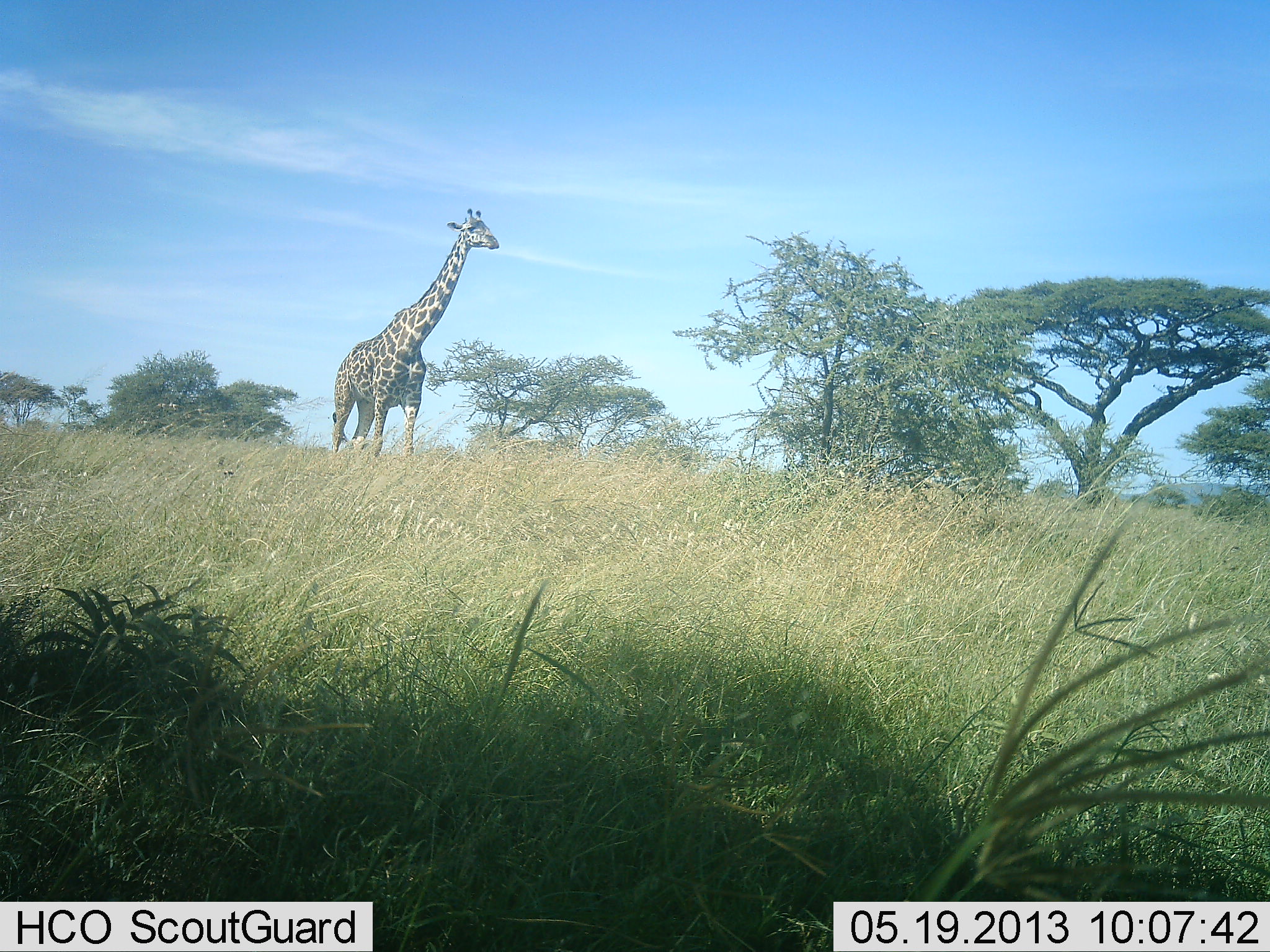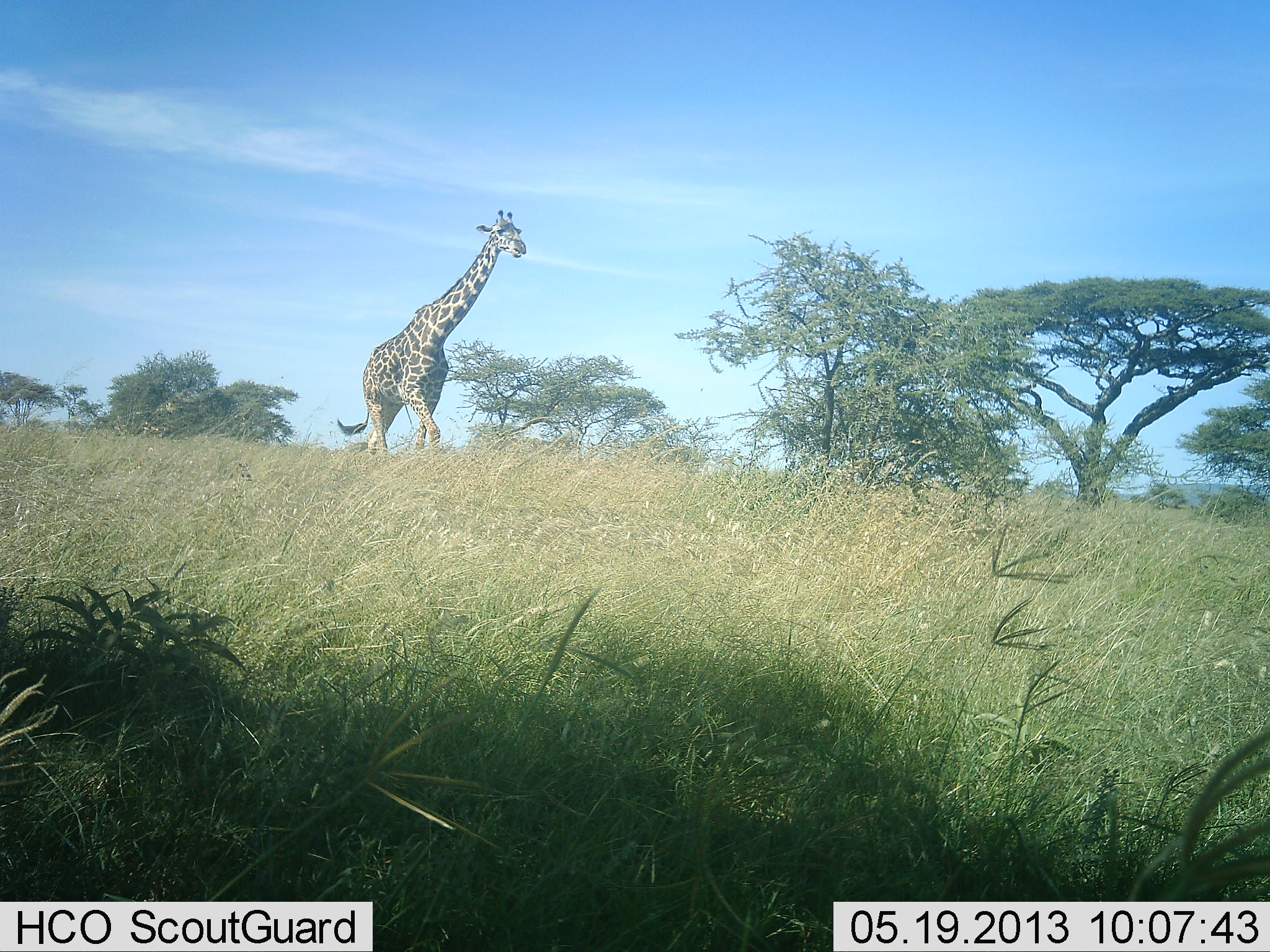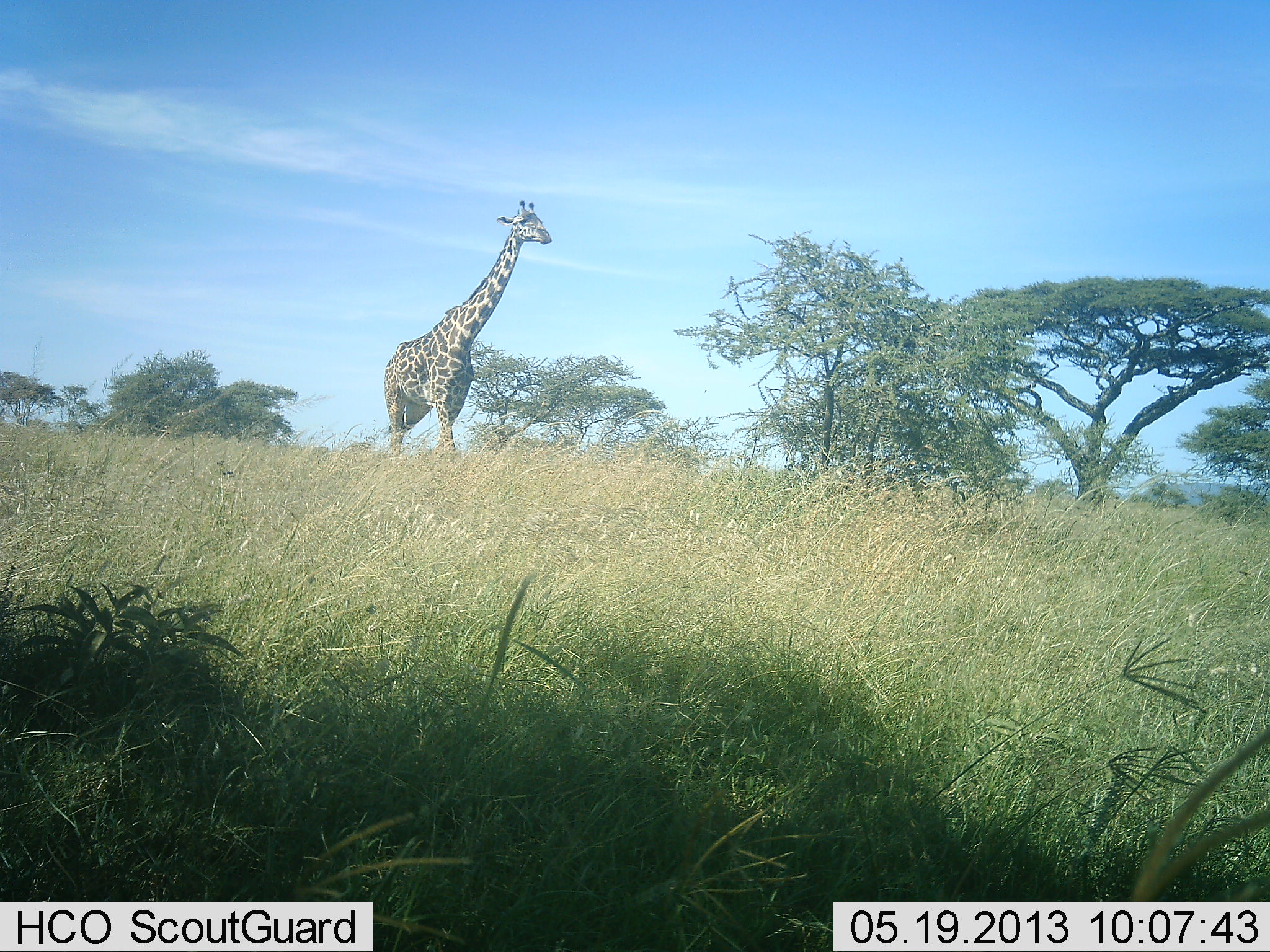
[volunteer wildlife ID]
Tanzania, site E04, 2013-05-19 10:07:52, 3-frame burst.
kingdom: Animalia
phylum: Chordata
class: Mammalia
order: Artiodactyla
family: Giraffidae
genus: Giraffa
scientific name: Giraffa camelopardalis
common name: giraffe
Giraffe (Giraffa camelopardalis), count 1. Behavior (volunteer vote fractions): standing 5%, resting 0%, moving 100%, interacting 0%. Young present (vote fraction): 0%. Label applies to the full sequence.